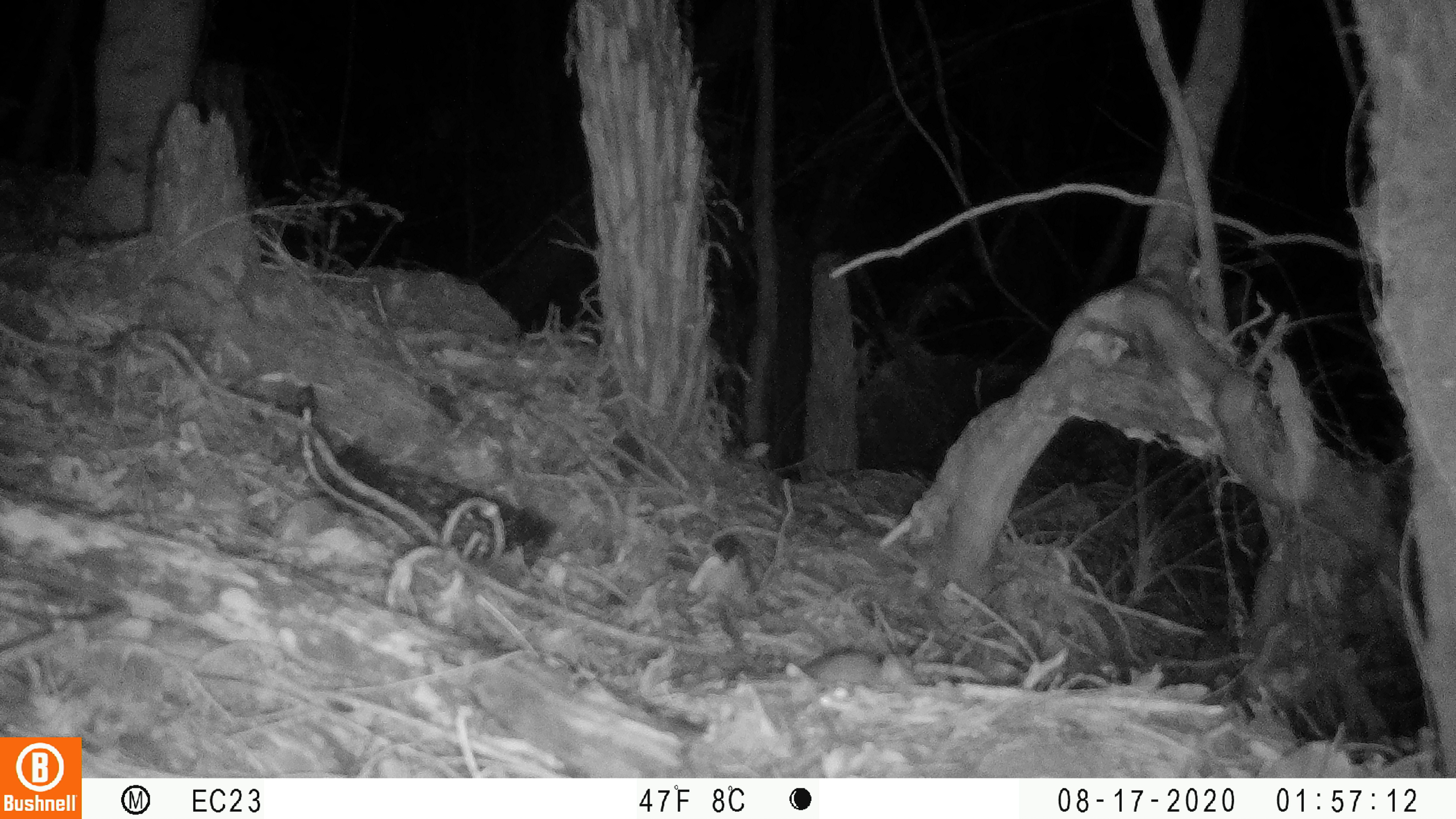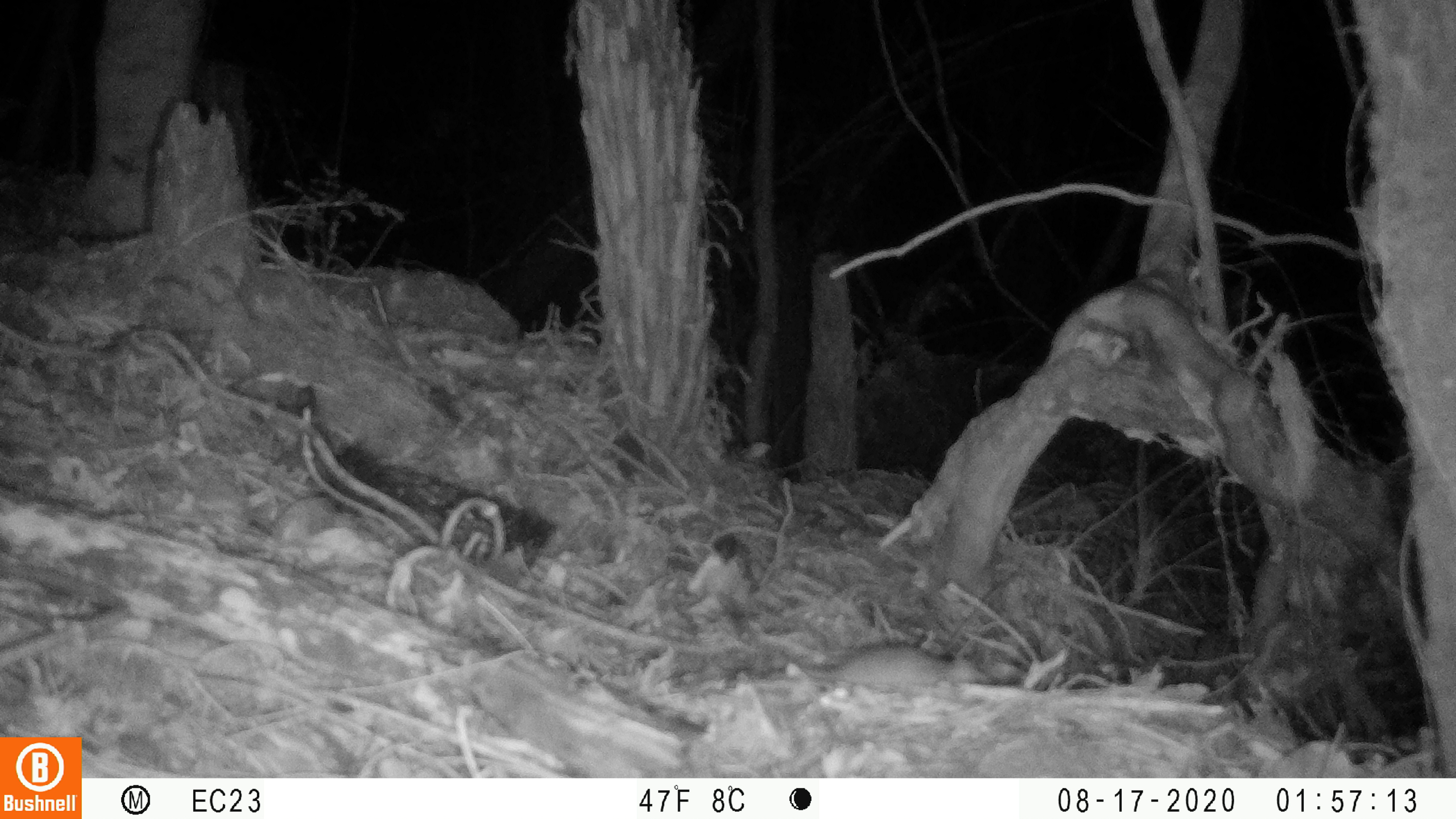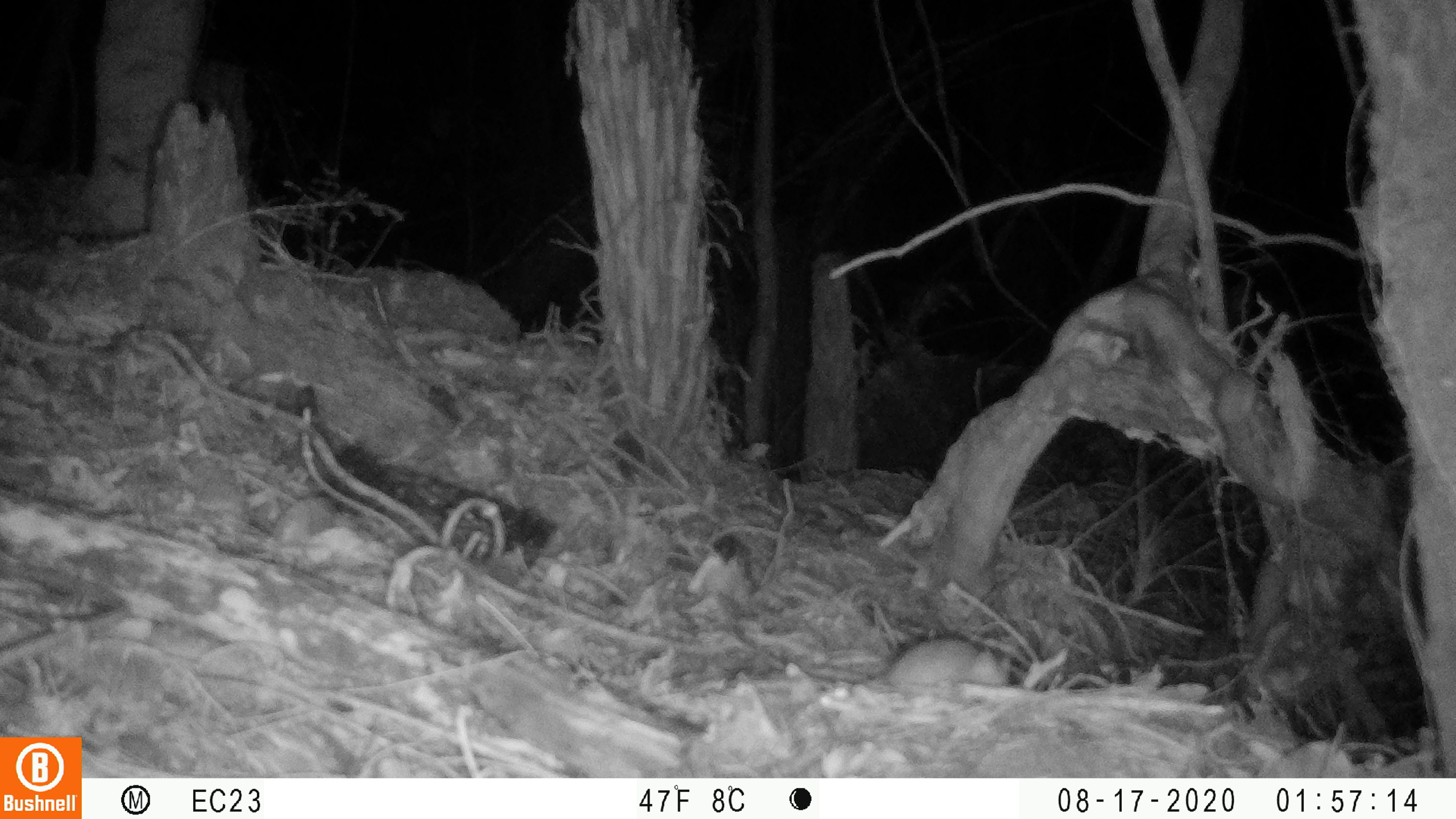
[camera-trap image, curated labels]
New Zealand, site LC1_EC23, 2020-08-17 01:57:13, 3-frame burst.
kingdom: Animalia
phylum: Chordata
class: Mammalia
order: Rodentia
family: Muridae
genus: Rattus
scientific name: Rattus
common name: rat